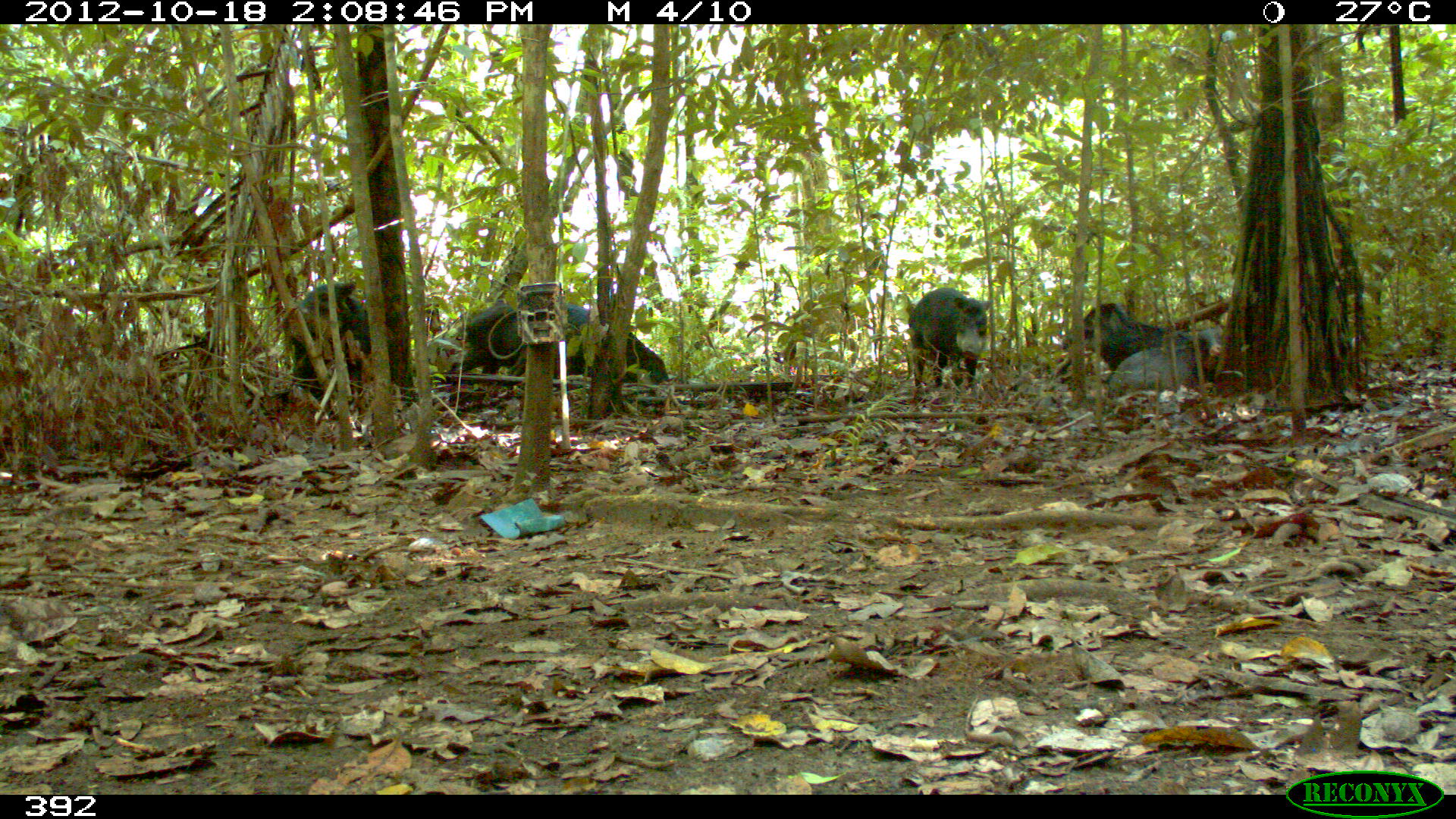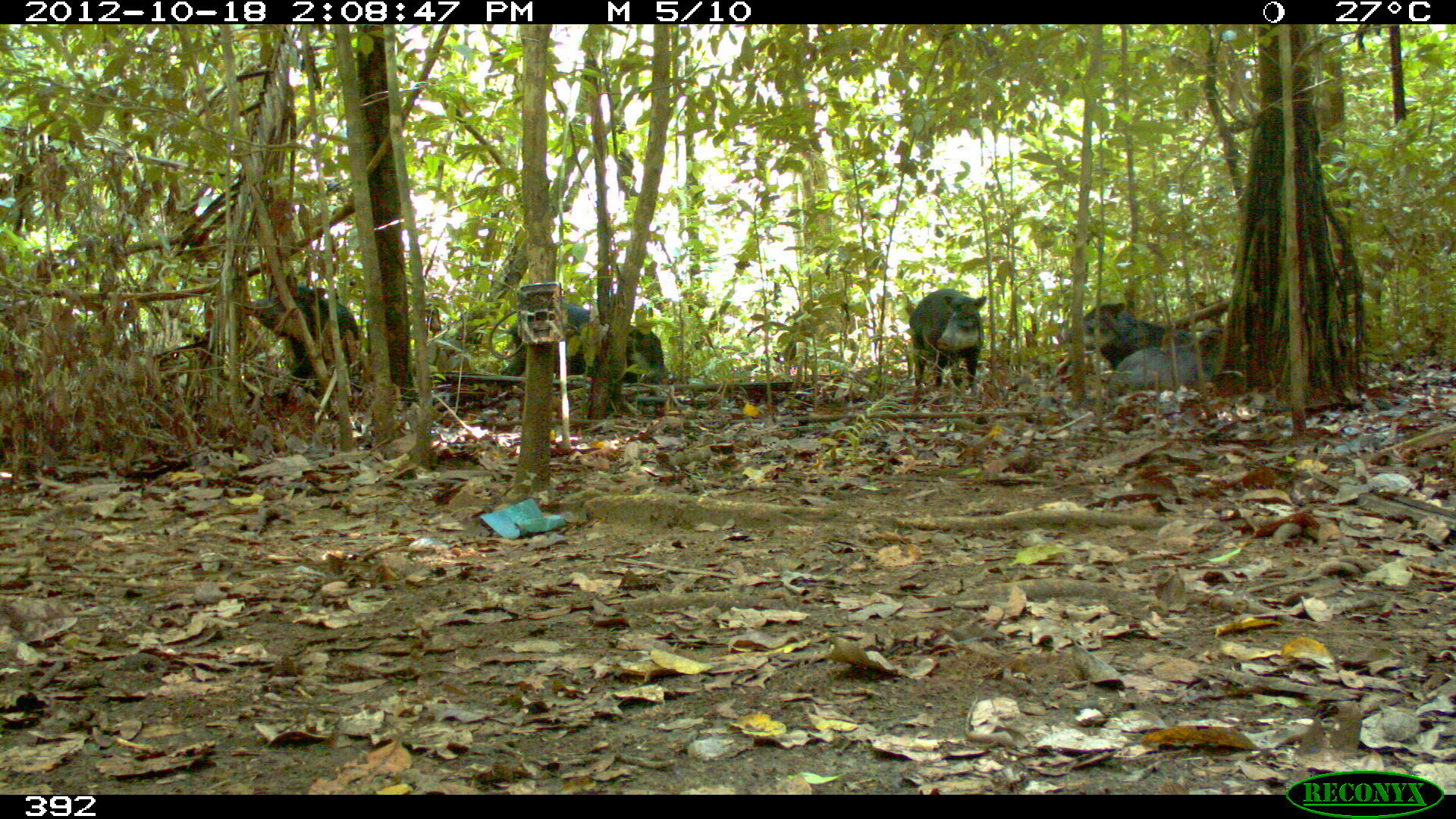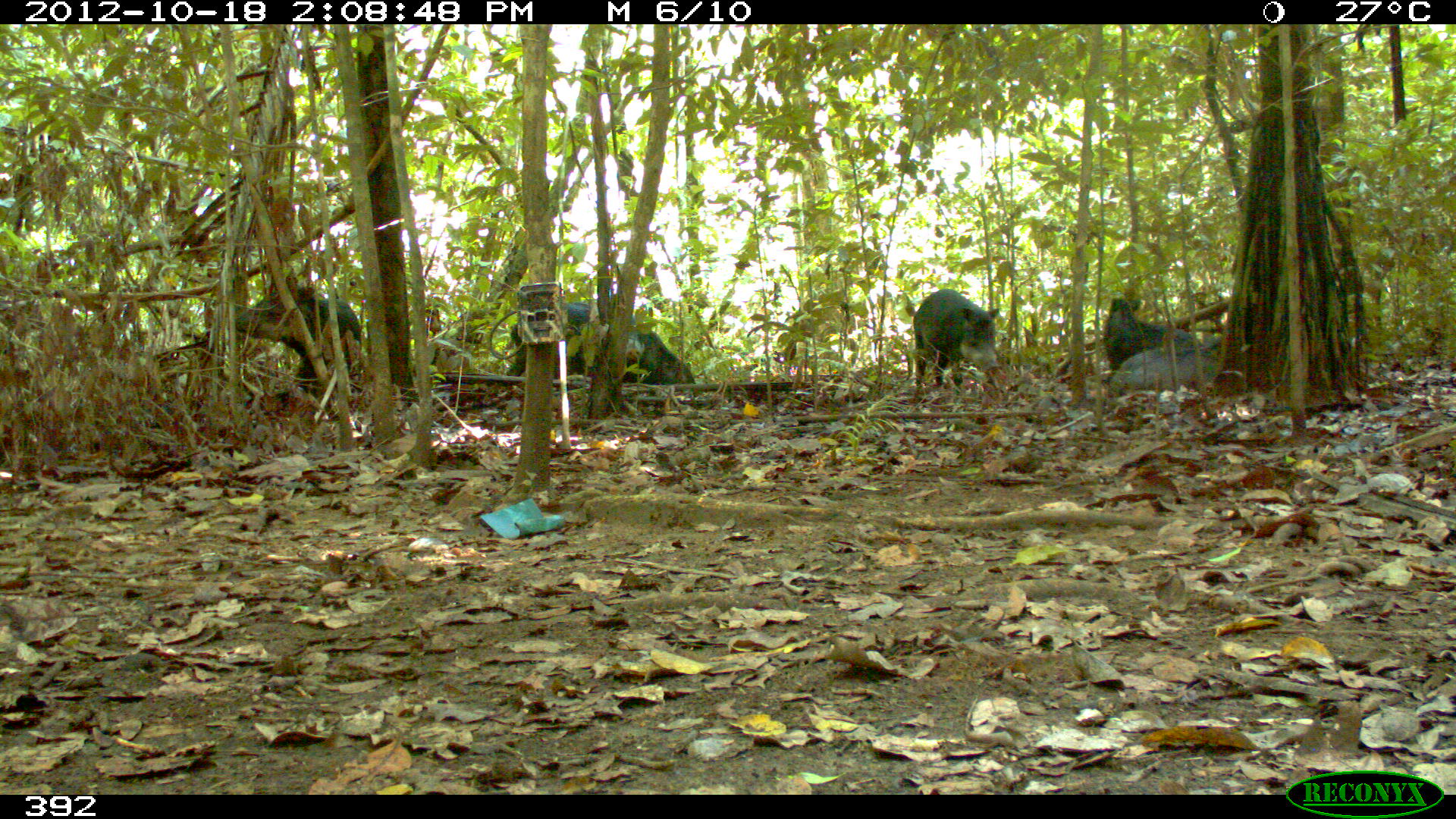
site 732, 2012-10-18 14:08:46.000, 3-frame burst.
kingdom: Animalia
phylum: Chordata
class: Mammalia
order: Artiodactyla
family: Tayassuidae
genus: Tayassu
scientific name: Tayassu pecari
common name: white-lipped peccary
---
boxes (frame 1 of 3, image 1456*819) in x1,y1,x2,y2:
tayassu pecari: 279,282,373,401; 439,303,587,377; 1059,299,1179,386; 563,301,671,391; 1106,322,1226,402; 907,286,995,392